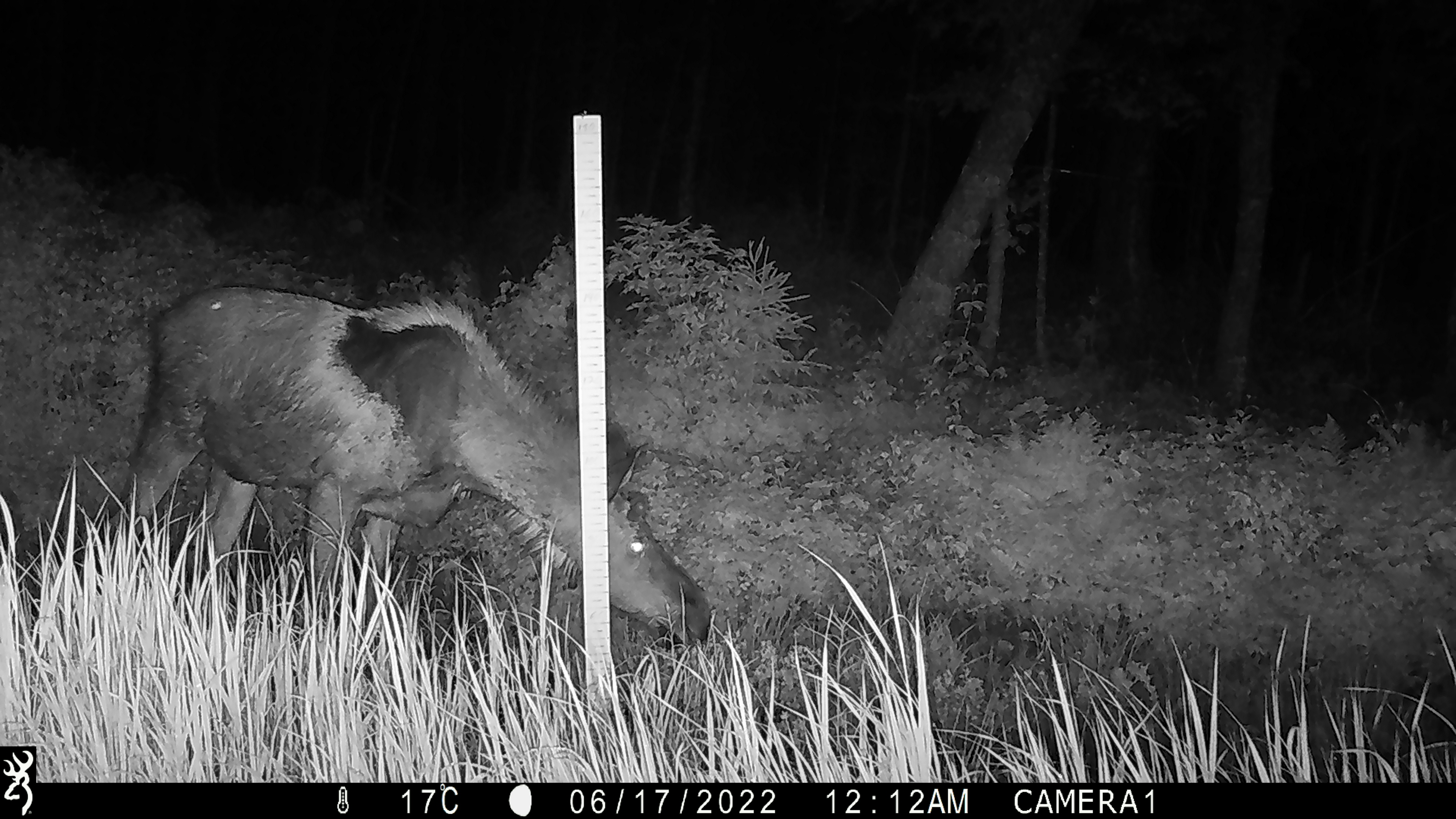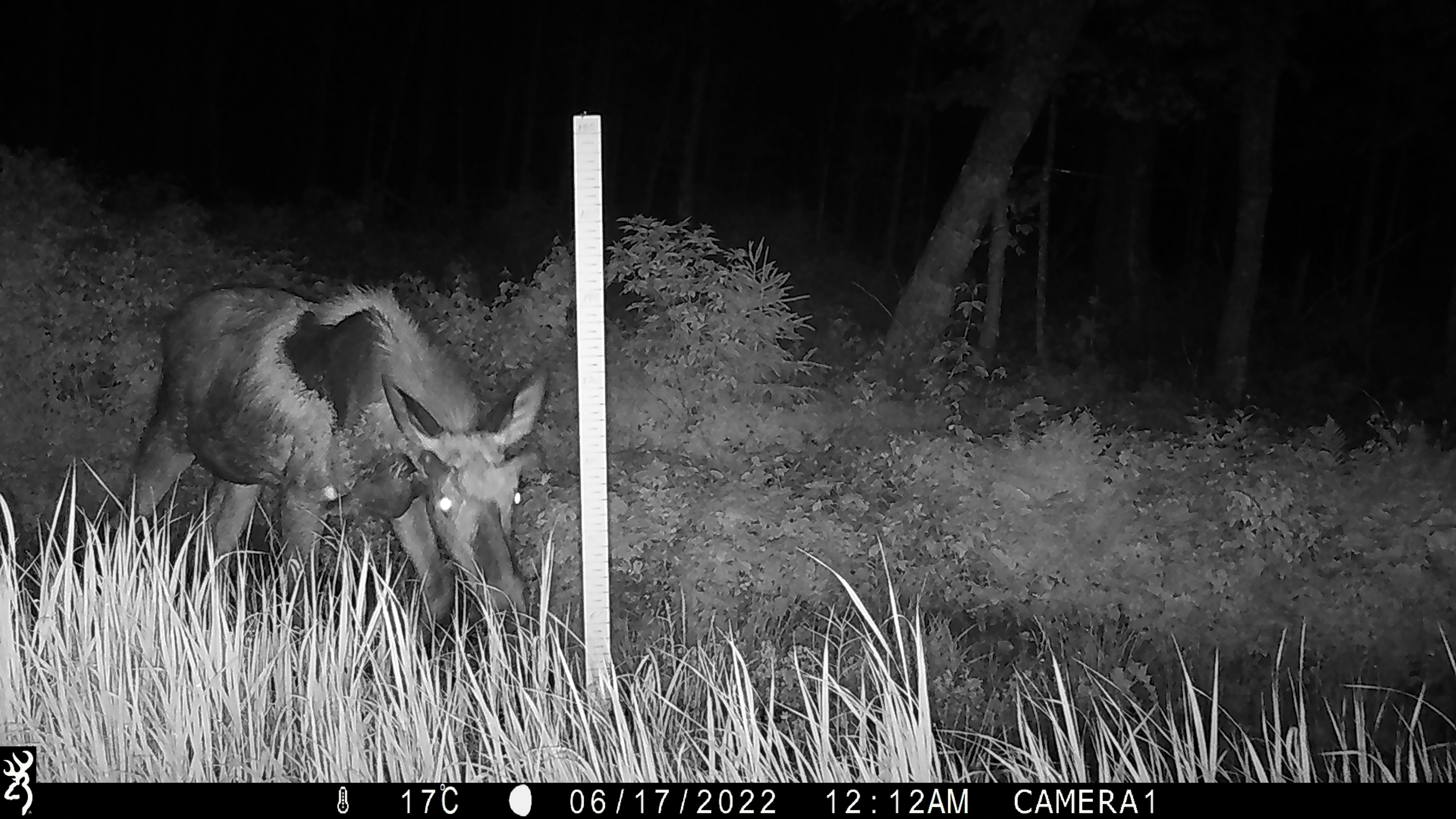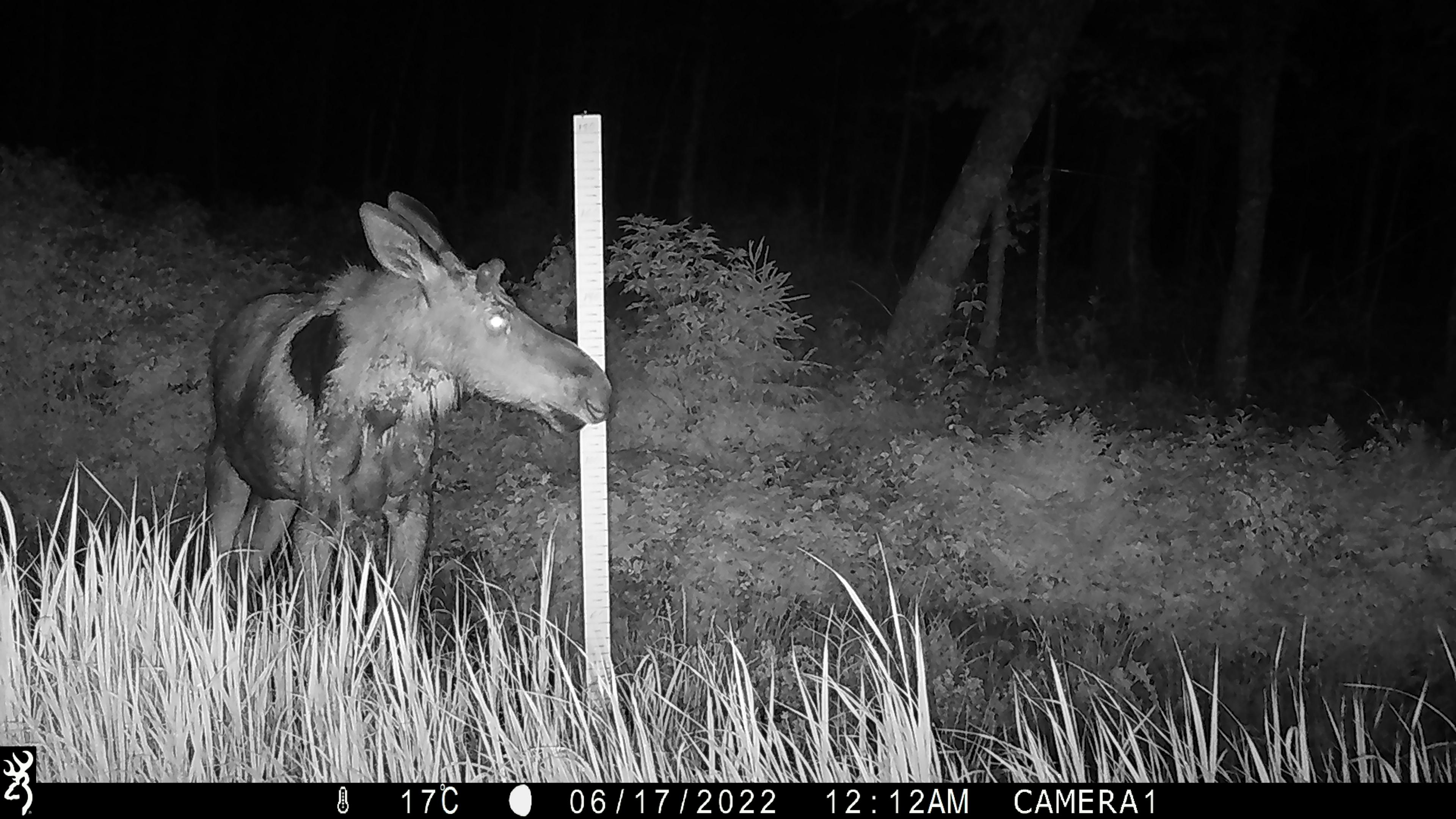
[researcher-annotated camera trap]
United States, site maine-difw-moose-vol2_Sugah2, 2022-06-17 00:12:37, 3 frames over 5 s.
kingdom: Animalia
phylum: Chordata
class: Mammalia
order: Artiodactyla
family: Cervidae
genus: Alces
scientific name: Alces alces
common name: moose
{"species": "moose (Alces alces)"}